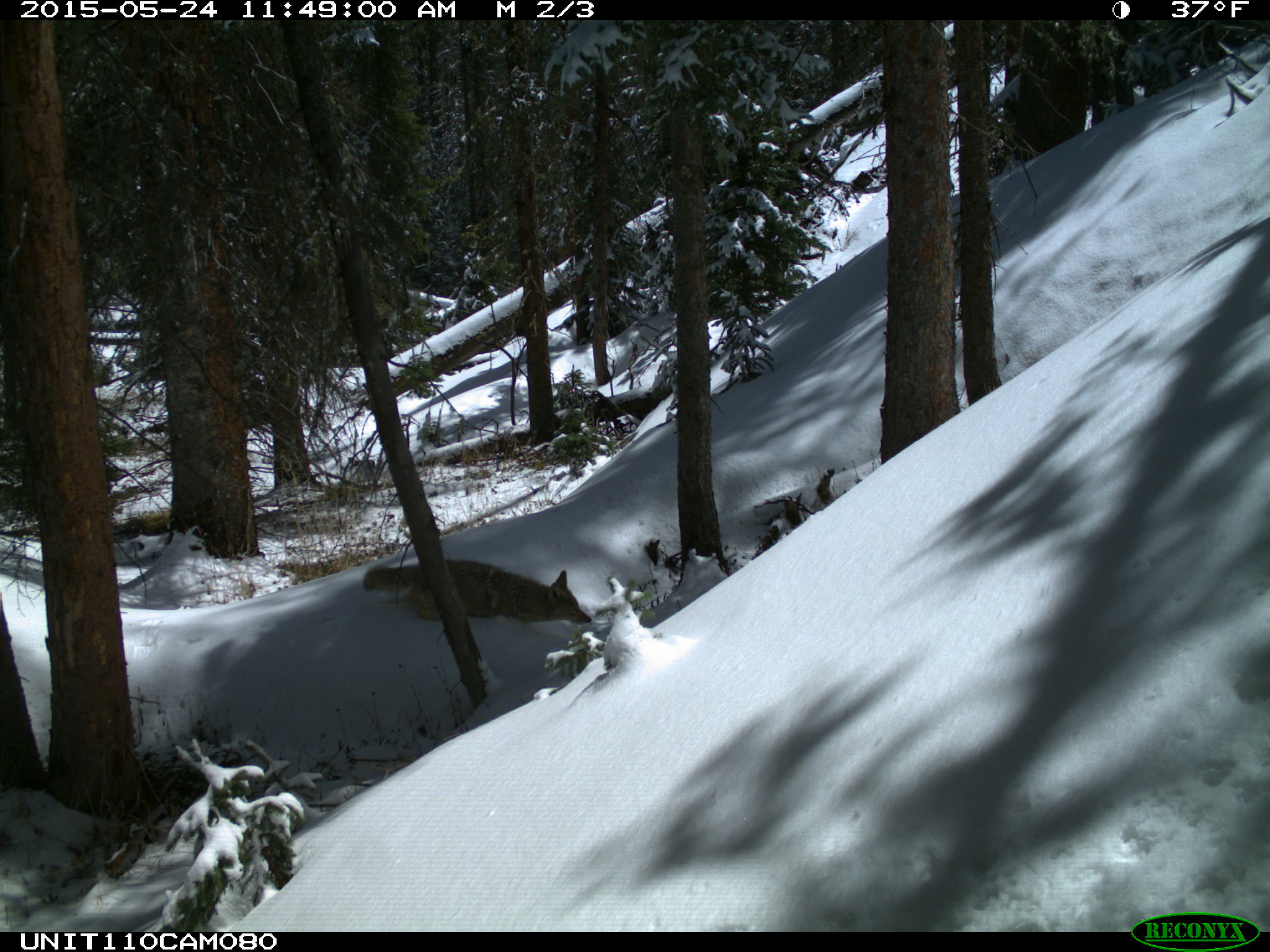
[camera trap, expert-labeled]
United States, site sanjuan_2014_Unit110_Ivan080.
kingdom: Animalia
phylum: Chordata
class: Mammalia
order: Carnivora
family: Canidae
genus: Canis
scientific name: Canis latrans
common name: coyote